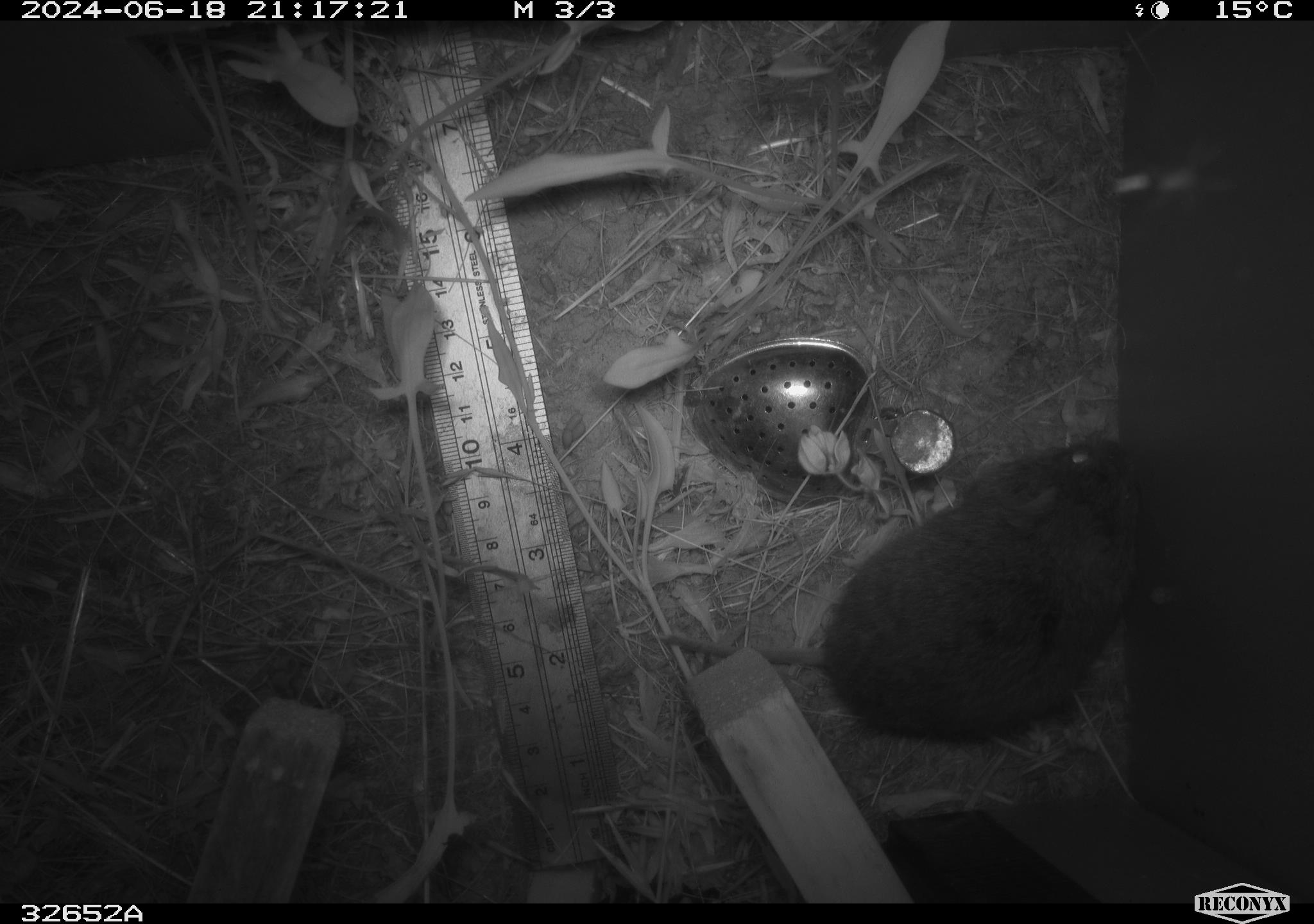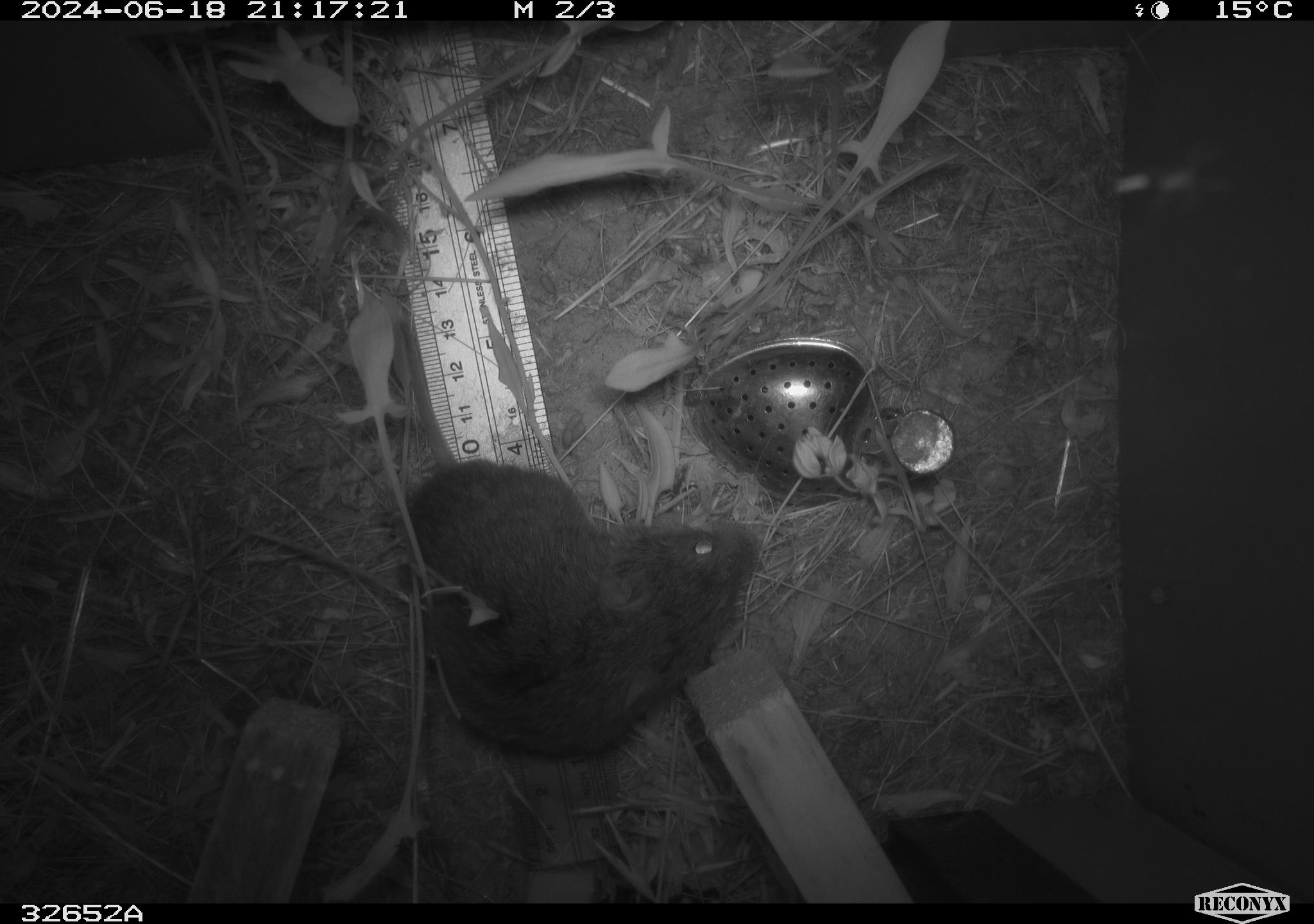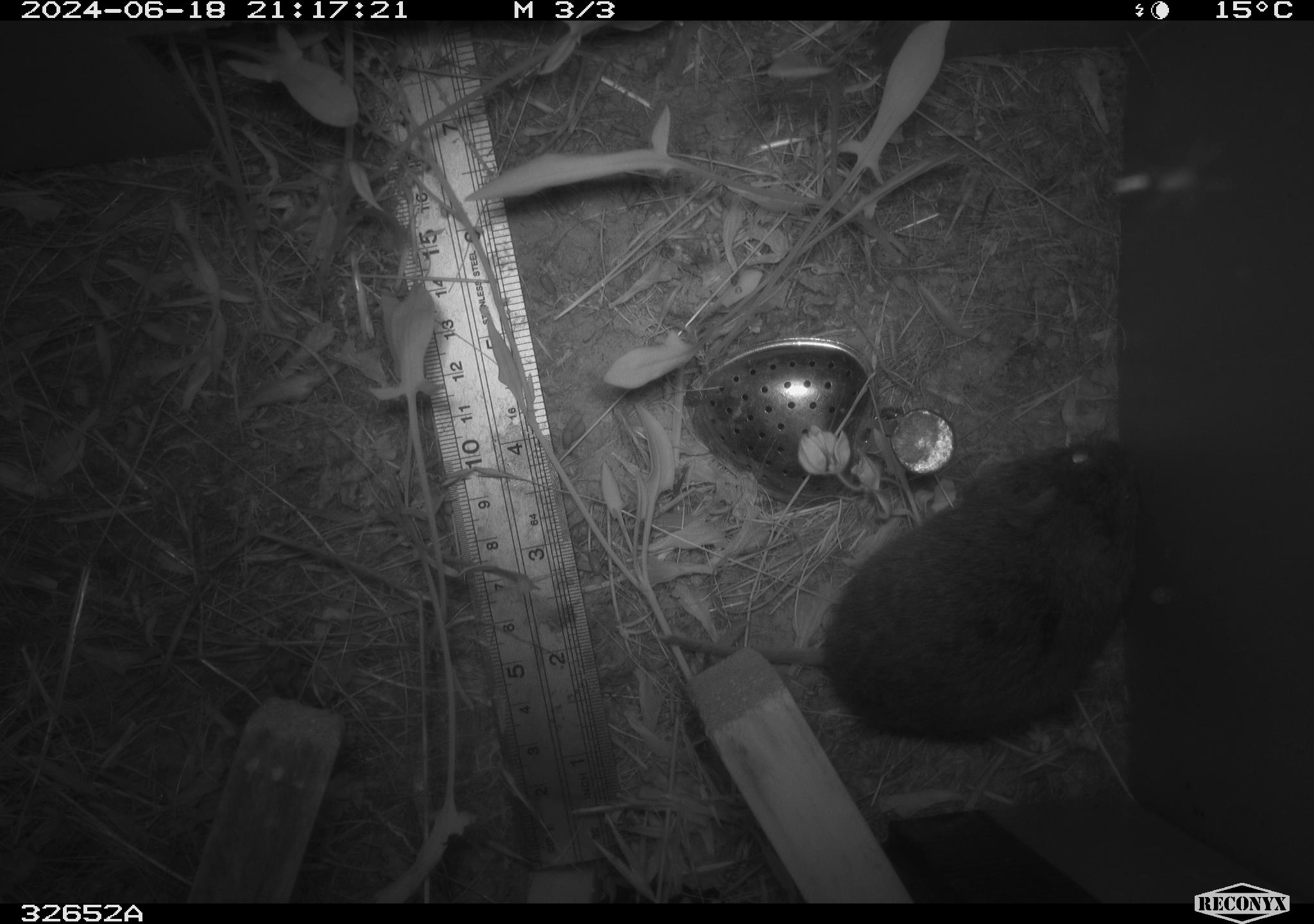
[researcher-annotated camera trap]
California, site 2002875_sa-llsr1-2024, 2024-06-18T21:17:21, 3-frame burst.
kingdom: Animalia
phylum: Chordata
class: Mammalia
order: Rodentia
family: Cricetidae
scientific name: Arvicolinae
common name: voles, lemmings, and muskrats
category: arvicolinae subfamily